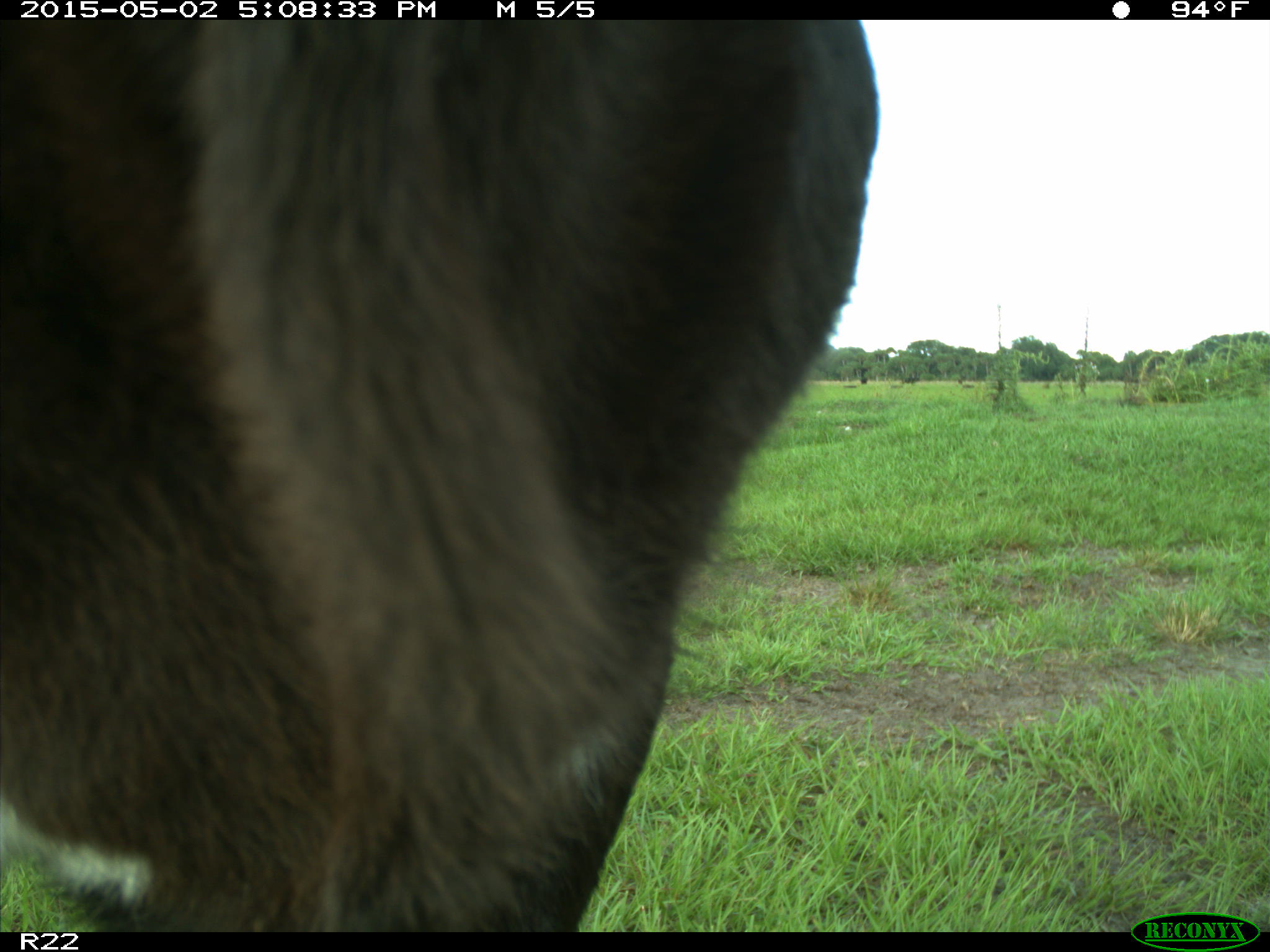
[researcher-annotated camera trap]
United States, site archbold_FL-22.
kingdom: Animalia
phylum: Chordata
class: Mammalia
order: Artiodactyla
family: Bovidae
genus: Bos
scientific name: Bos taurus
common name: domestic cow